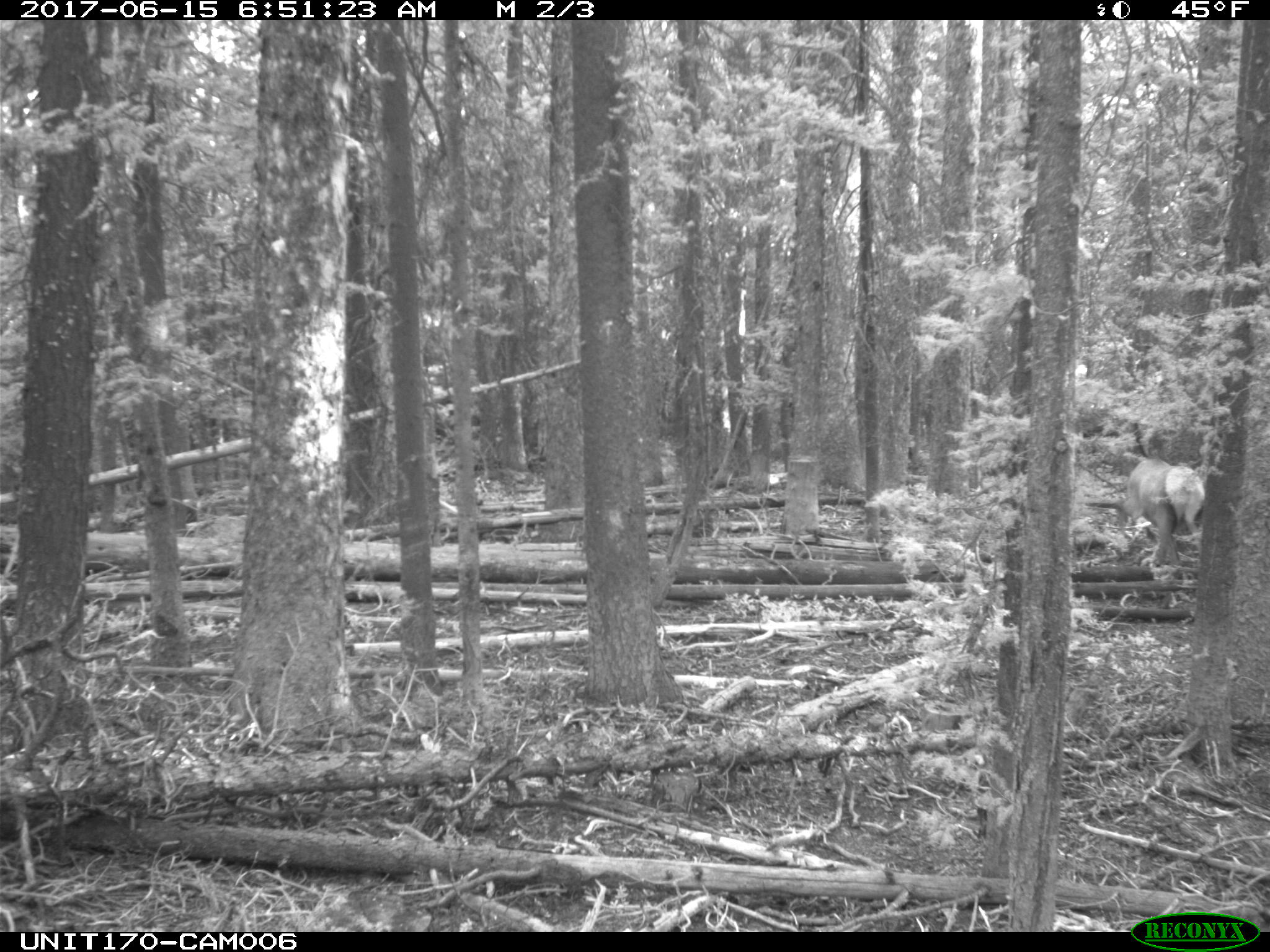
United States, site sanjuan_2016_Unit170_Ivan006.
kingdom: Animalia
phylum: Chordata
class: Mammalia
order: Artiodactyla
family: Cervidae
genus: Cervus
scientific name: Cervus elaphus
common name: red deer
Cervus elaphus (red deer).